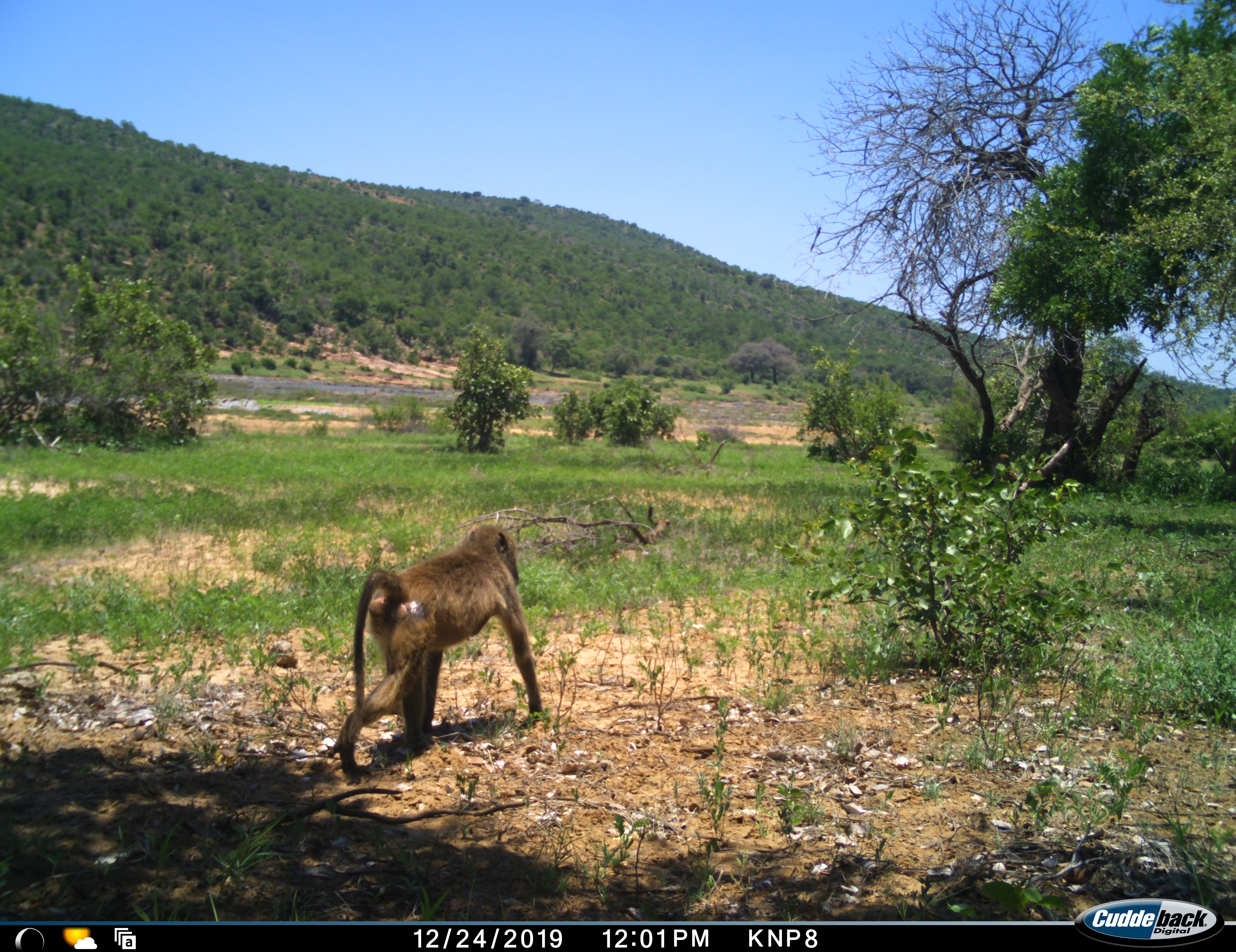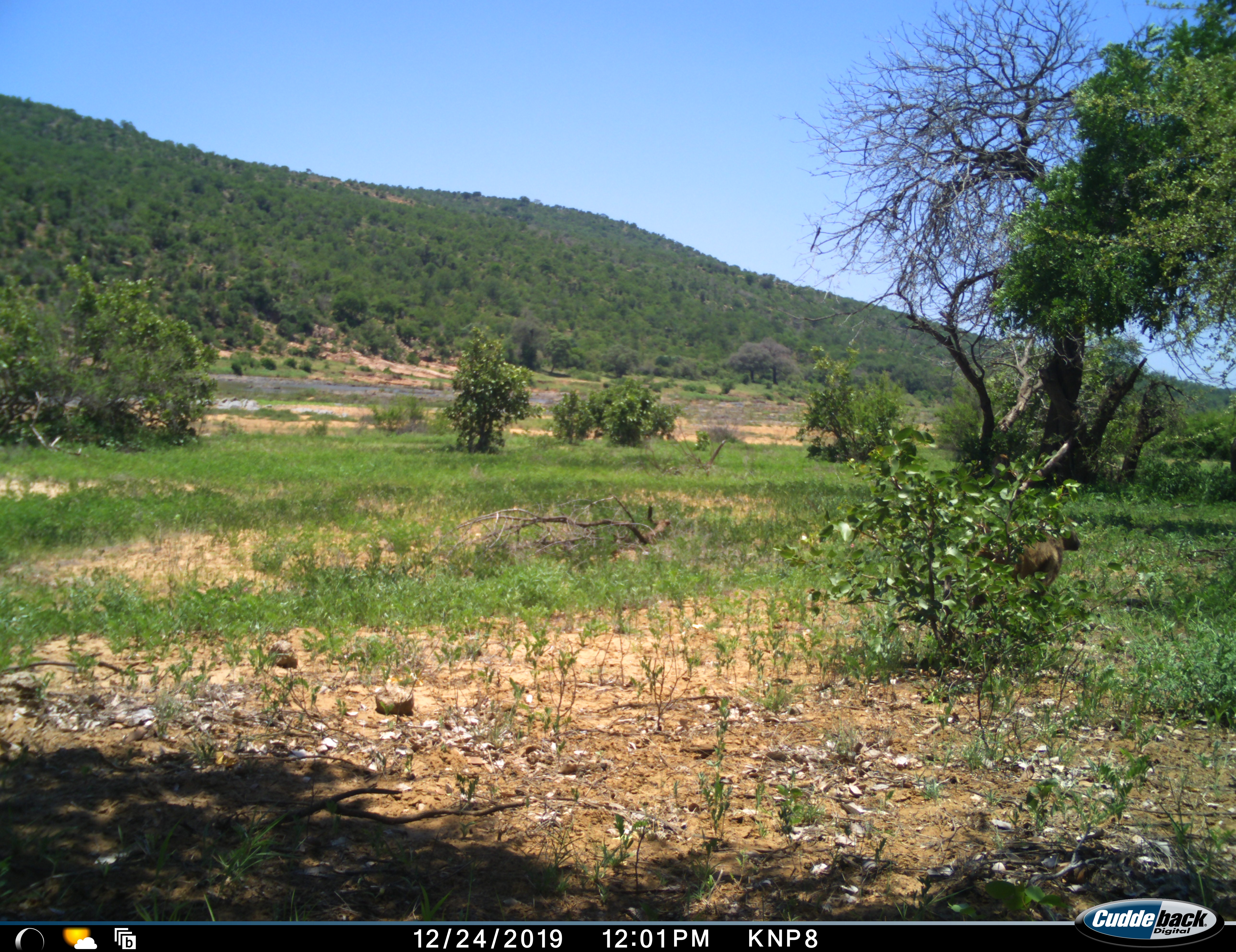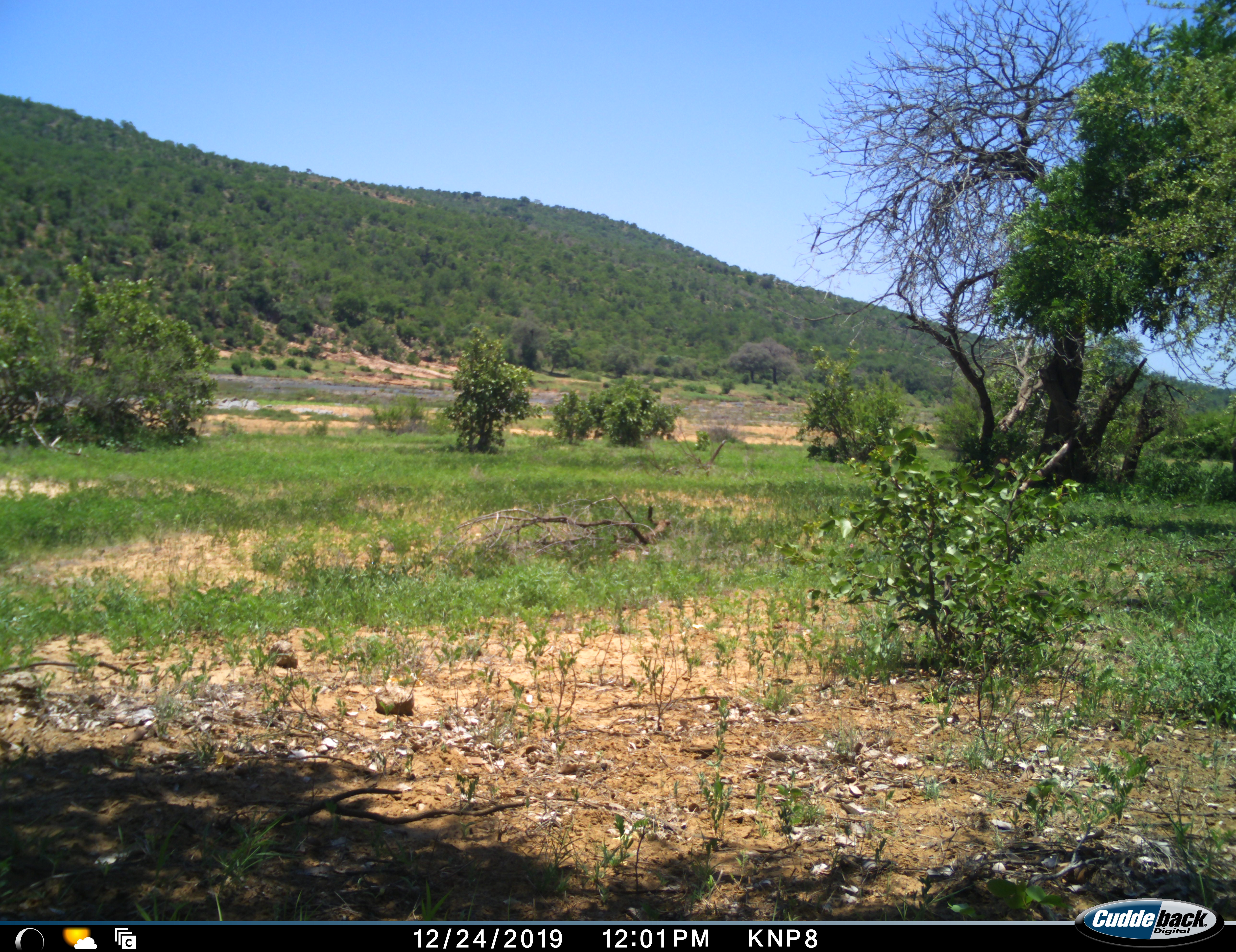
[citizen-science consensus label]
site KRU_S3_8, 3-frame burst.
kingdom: Animalia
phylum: Chordata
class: Mammalia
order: Primates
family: Cercopithecidae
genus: Papio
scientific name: Papio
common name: baboon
Baboon (Papio), count 1. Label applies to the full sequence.